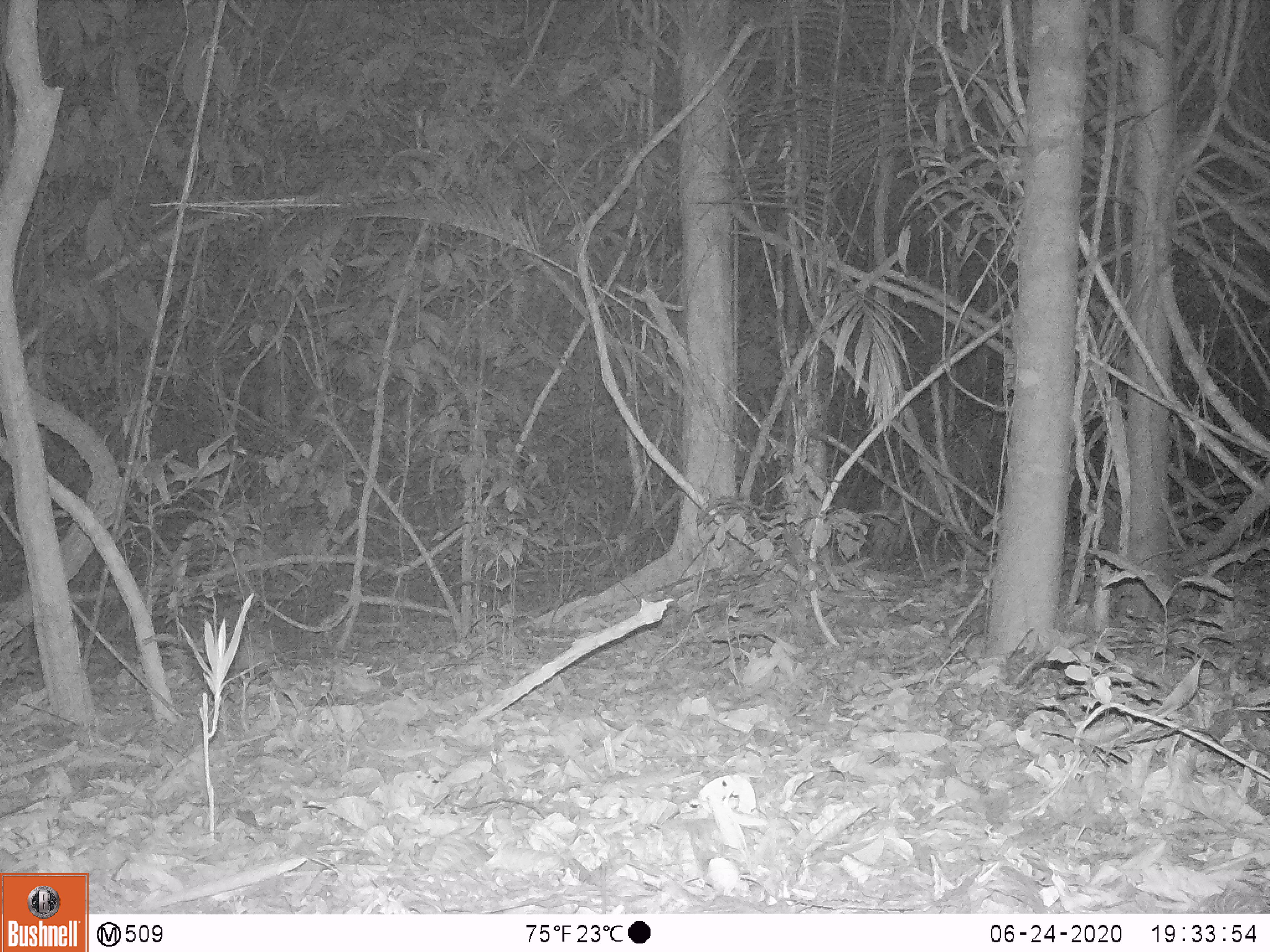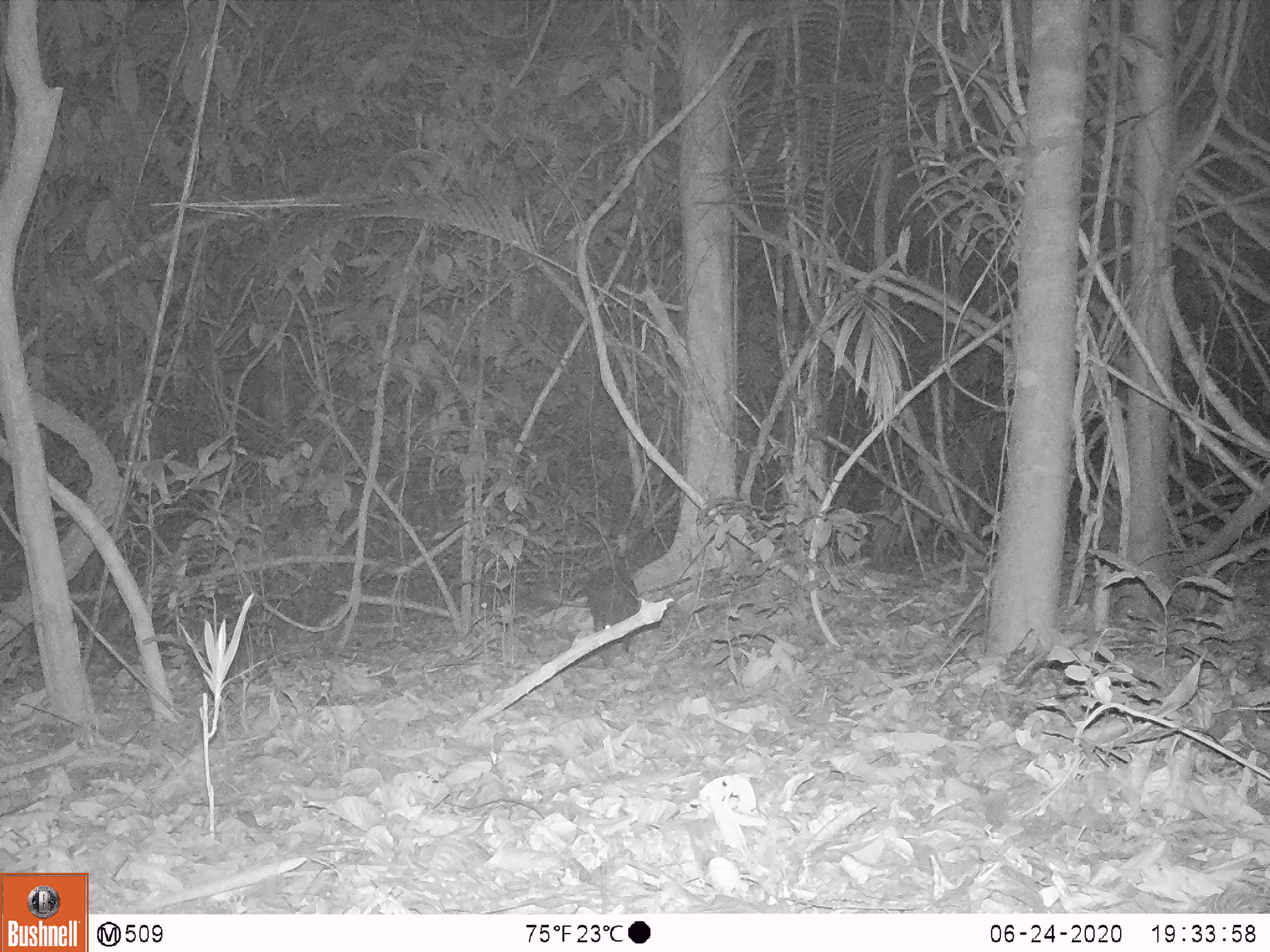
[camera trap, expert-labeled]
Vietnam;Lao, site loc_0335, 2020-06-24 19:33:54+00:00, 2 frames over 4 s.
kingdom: Animalia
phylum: Chordata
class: Mammalia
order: Rodentia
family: Hystricidae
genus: Atherurus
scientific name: Atherurus macrourus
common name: asiatic brush-tailed porcupine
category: asiatic brush tailed porcupine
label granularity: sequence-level